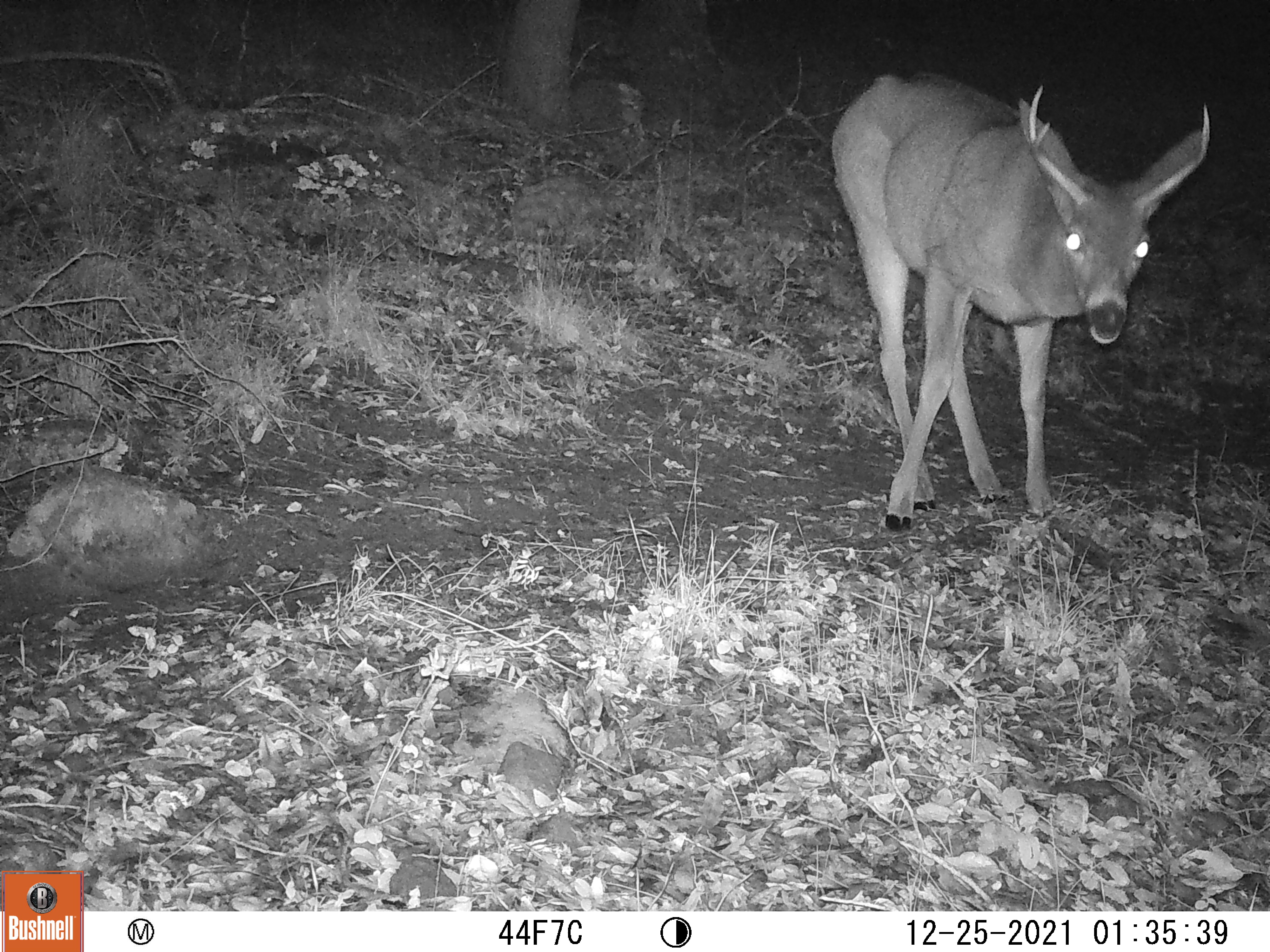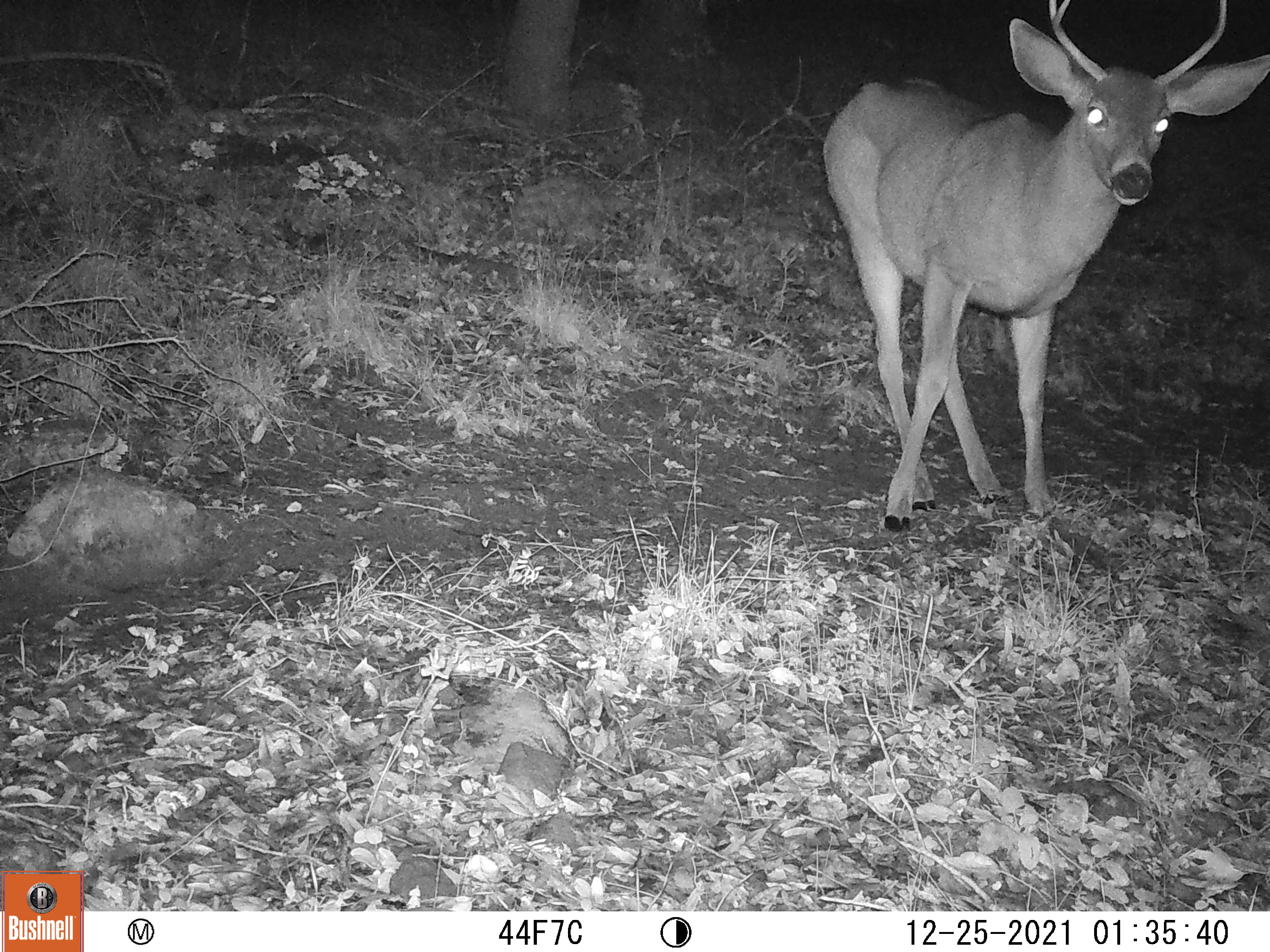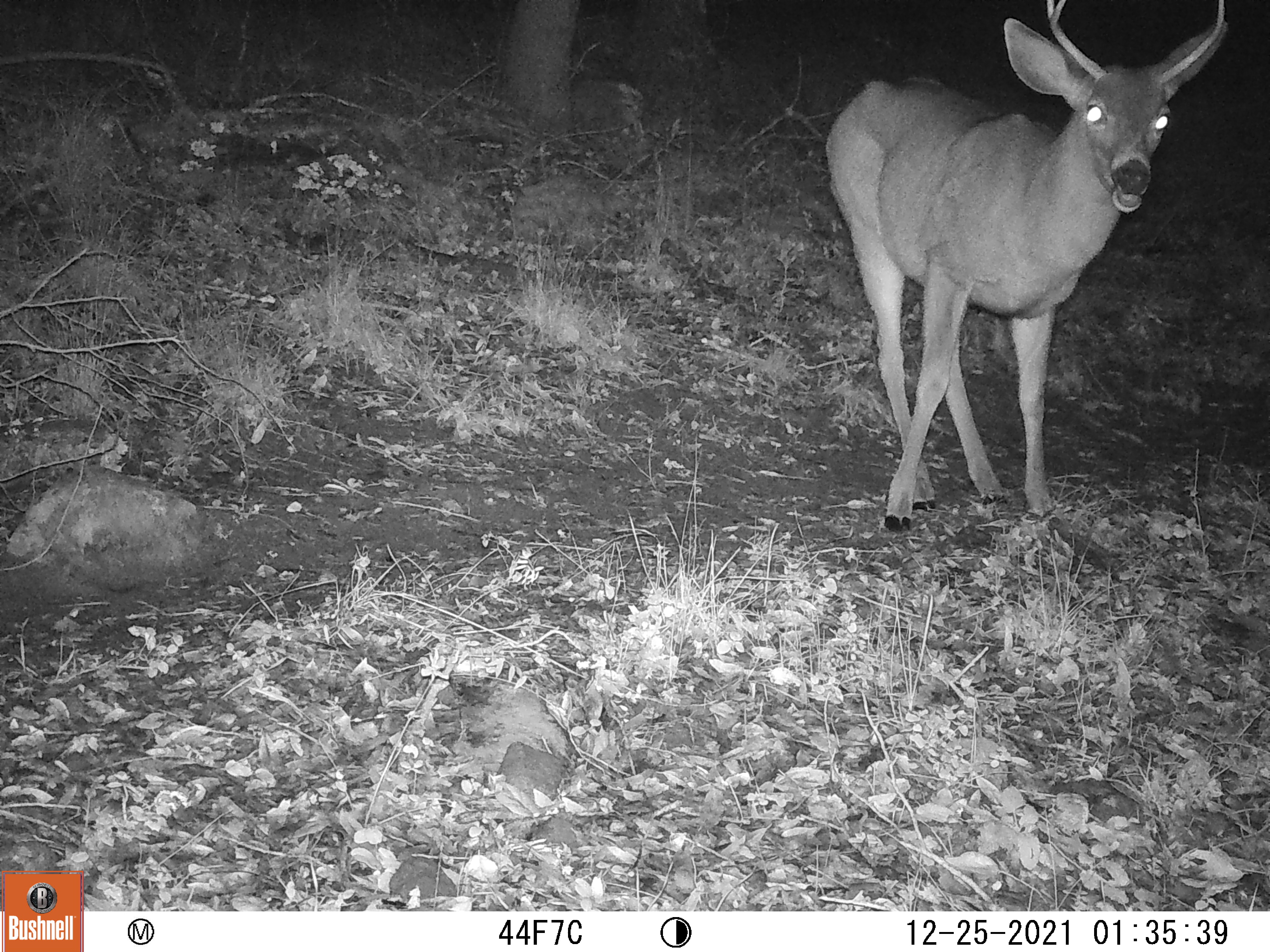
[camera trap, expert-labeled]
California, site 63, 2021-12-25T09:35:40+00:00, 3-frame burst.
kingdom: Animalia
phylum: Chordata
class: Mammalia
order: Artiodactyla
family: Cervidae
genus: Odocoileus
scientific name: Odocoileus hemionus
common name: mule deer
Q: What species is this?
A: Mule deer (Odocoileus hemionus).